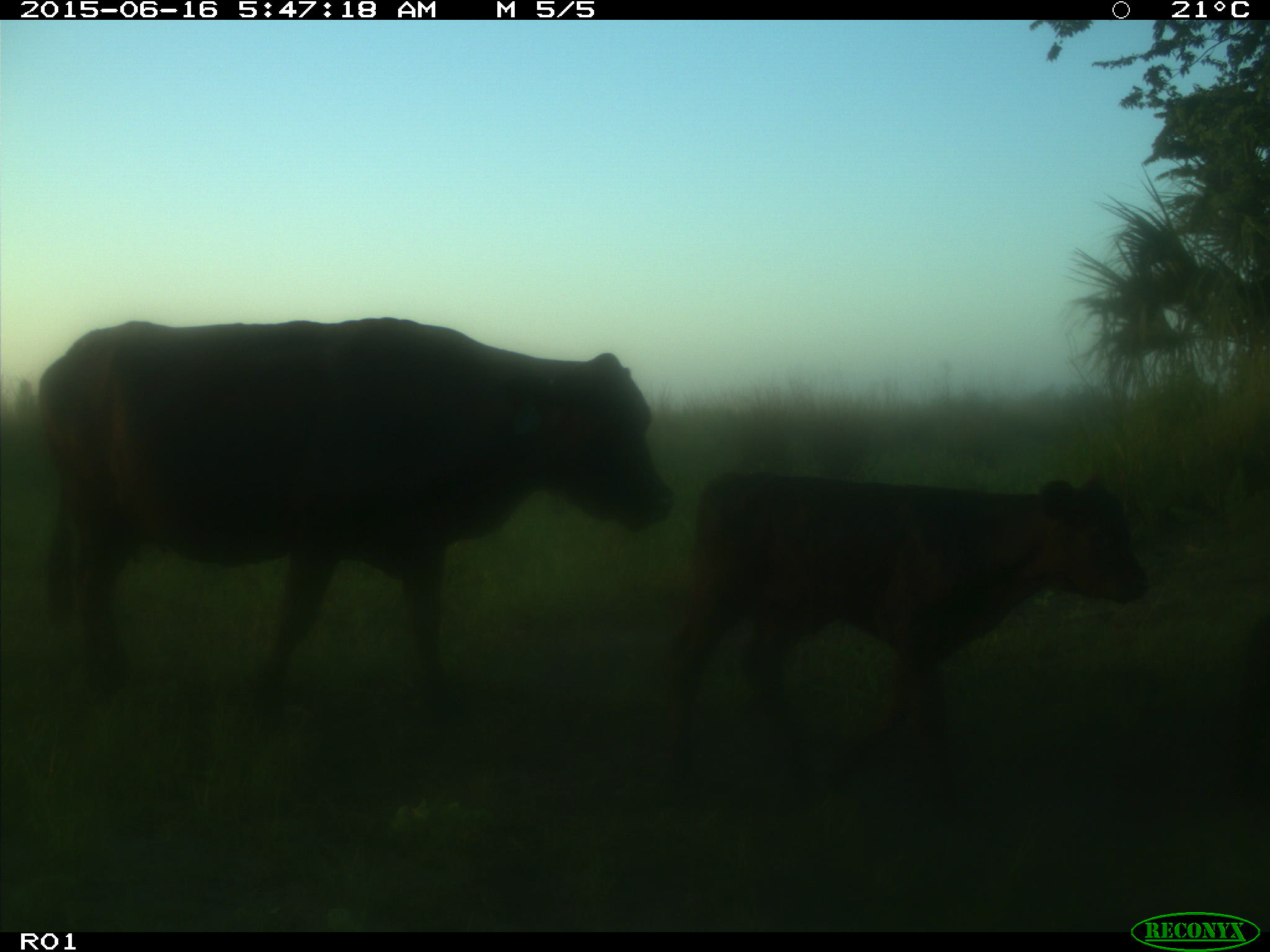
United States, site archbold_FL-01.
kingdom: Animalia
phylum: Chordata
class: Mammalia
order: Artiodactyla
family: Bovidae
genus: Bos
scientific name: Bos taurus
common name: domestic cow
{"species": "Bos taurus (domestic cow)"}